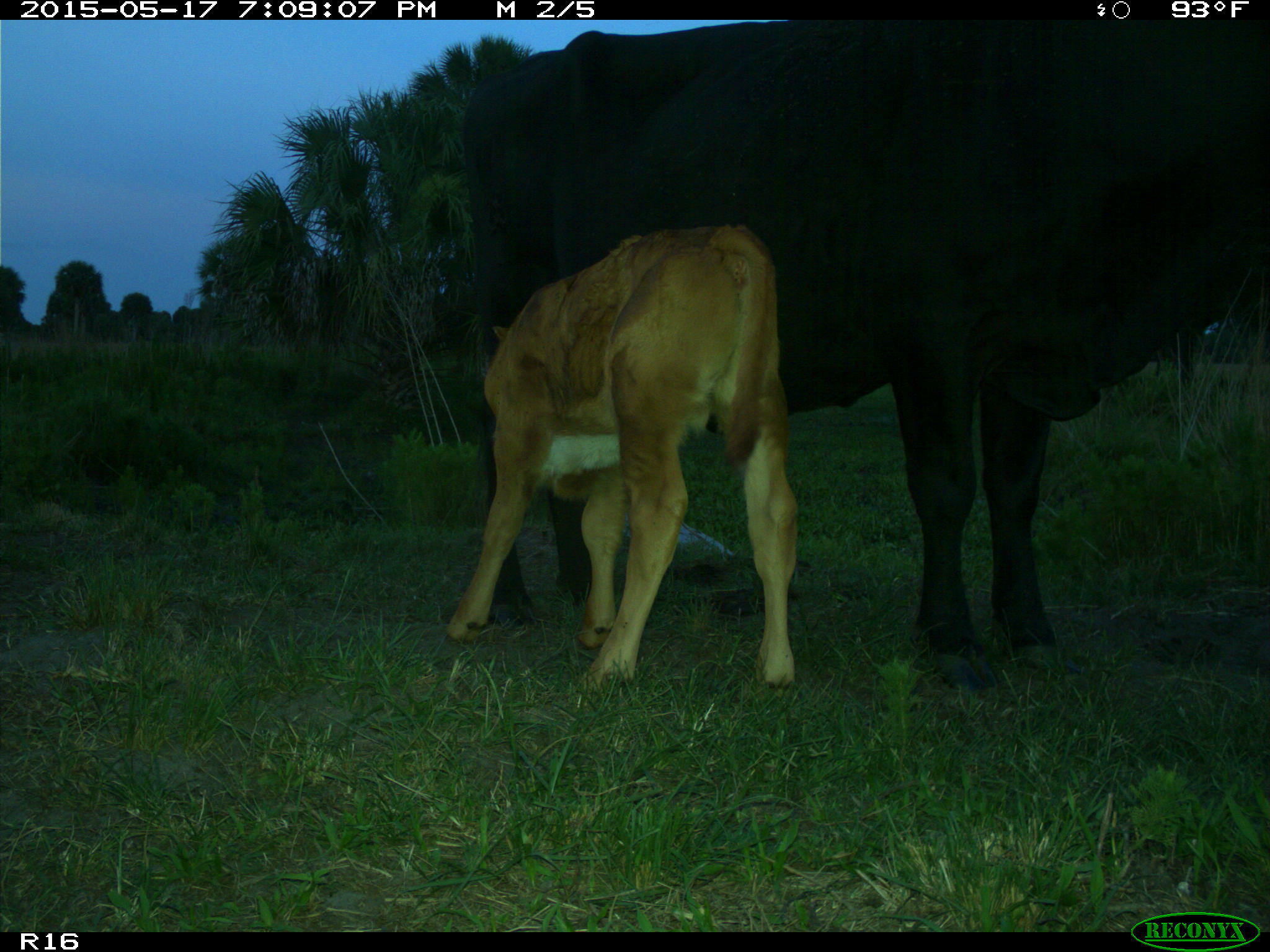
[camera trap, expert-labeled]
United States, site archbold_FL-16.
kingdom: Animalia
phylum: Chordata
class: Mammalia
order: Artiodactyla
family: Bovidae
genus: Bos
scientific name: Bos taurus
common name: domestic cow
Bos taurus (domestic cow).